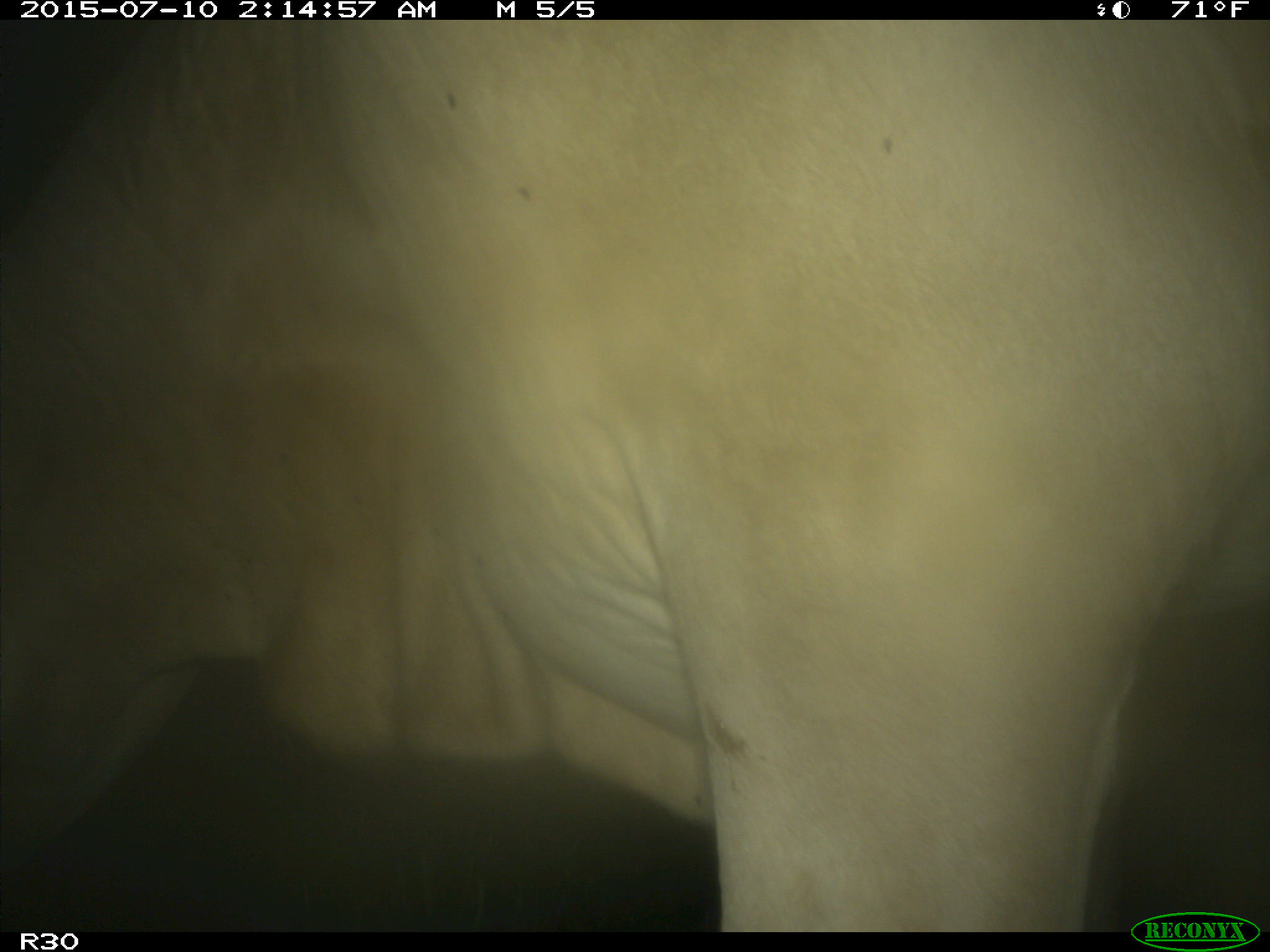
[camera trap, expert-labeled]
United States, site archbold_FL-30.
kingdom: Animalia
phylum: Chordata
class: Mammalia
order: Artiodactyla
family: Bovidae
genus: Bos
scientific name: Bos taurus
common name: domestic cow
Bos taurus (domestic cow).